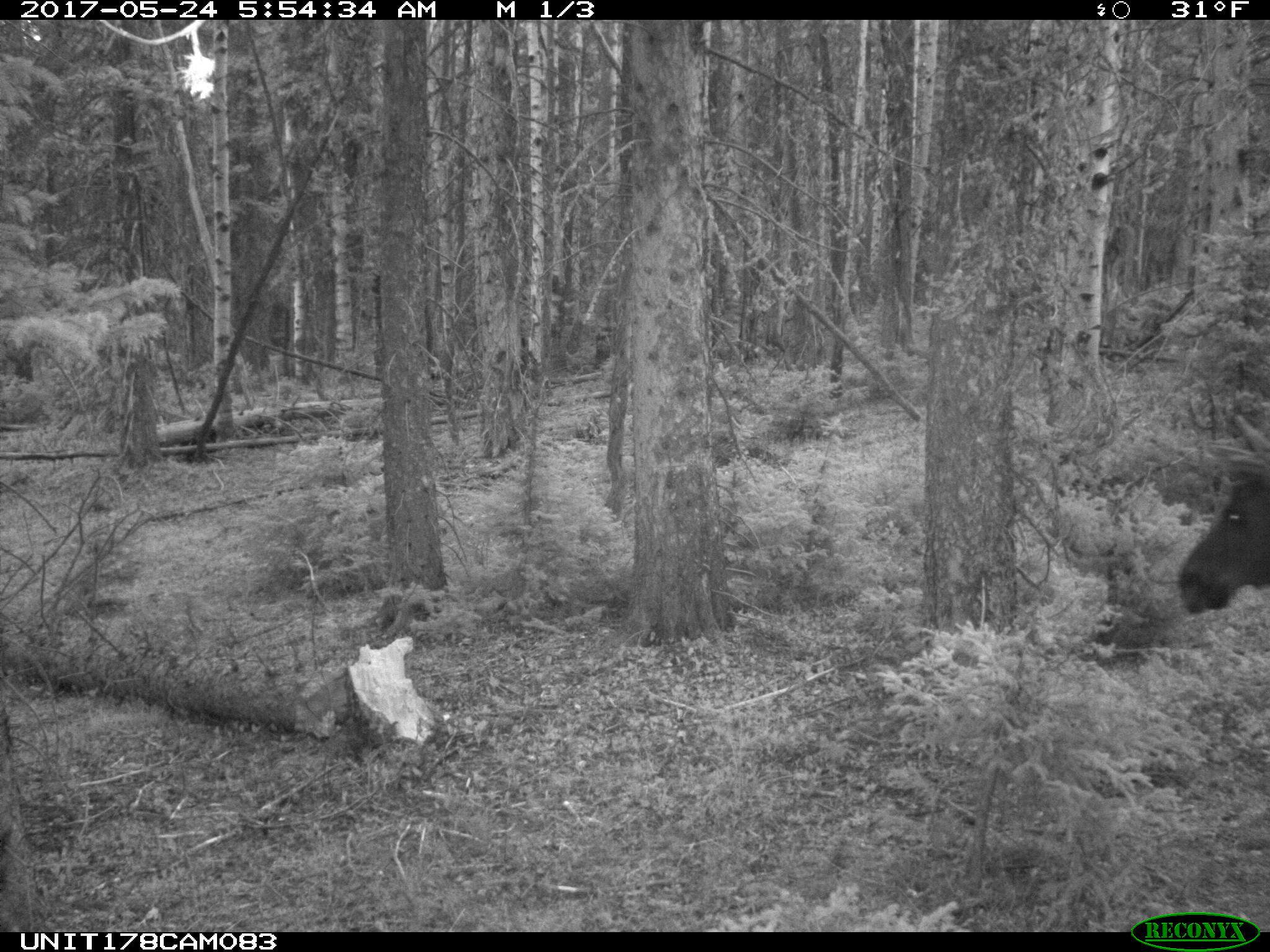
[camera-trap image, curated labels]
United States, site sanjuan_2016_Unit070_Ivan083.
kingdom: Animalia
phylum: Chordata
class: Mammalia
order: Artiodactyla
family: Cervidae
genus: Alces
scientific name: Alces alces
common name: moose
Alces alces (moose).